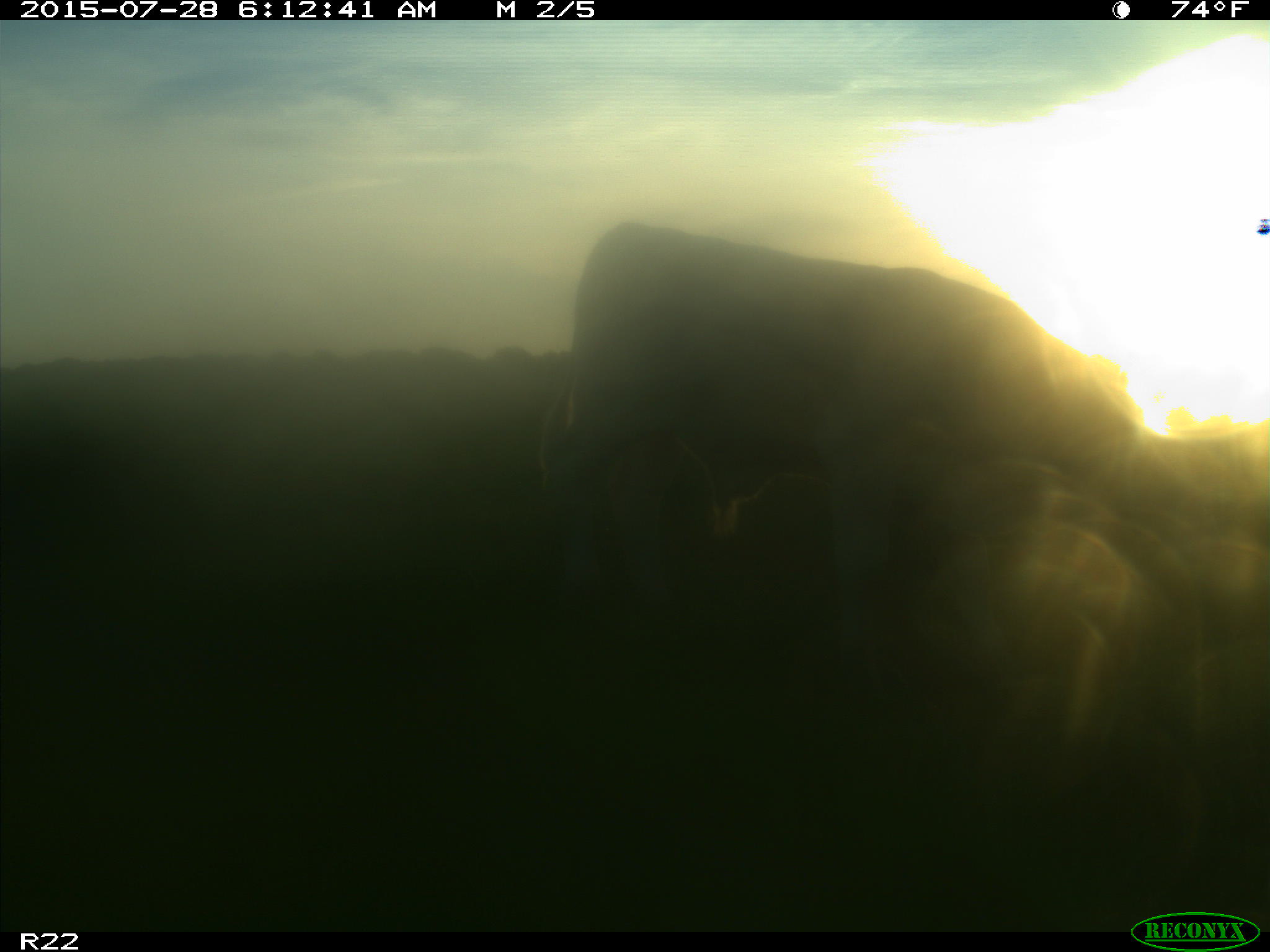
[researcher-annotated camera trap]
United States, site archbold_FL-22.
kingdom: Animalia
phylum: Chordata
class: Aves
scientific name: Aves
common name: birds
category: unidentified bird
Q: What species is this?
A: Unidentified bird (birds) (Aves).